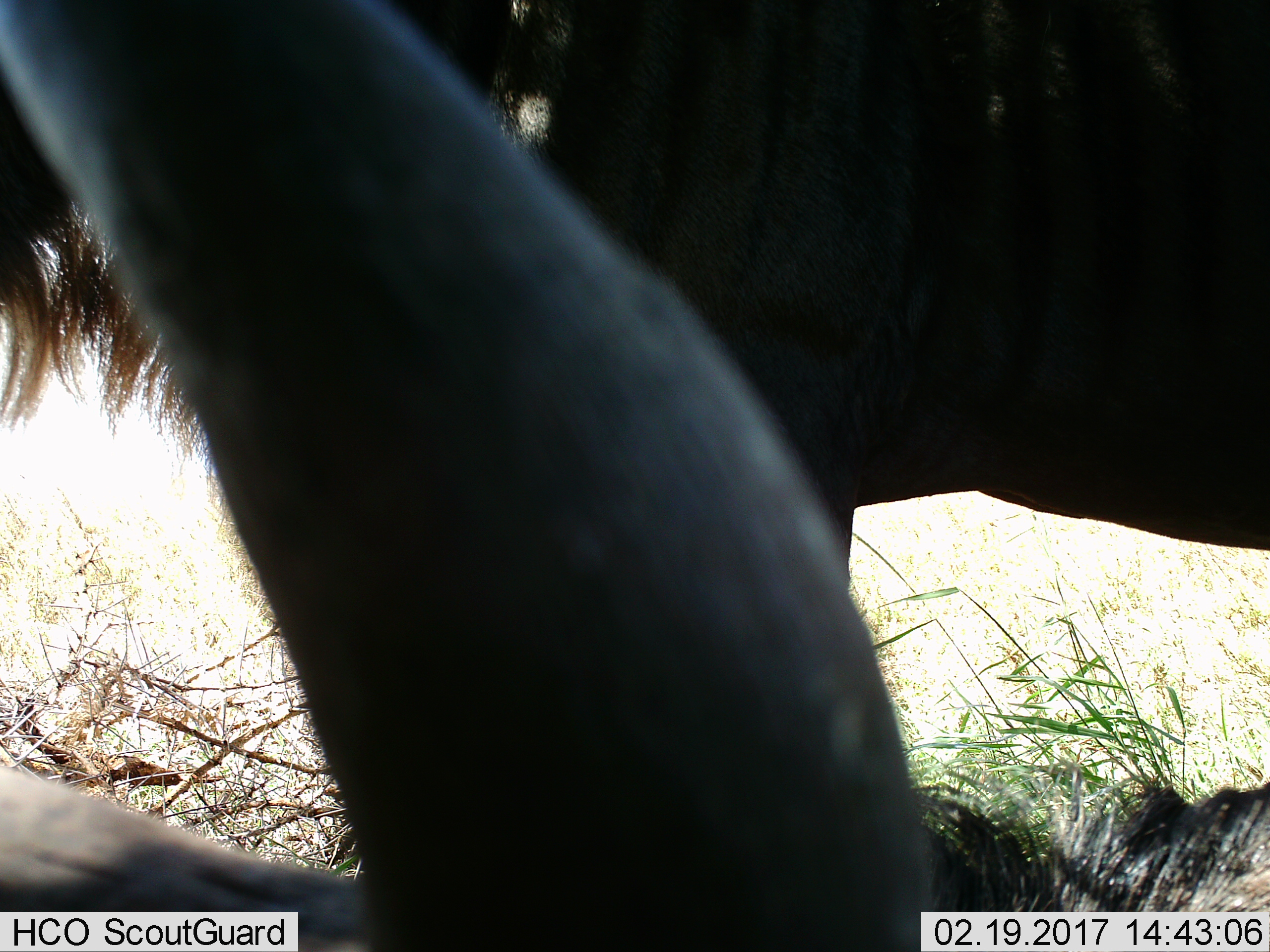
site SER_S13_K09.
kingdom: Animalia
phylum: Chordata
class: Mammalia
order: Artiodactyla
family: Bovidae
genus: Connochaetes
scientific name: Connochaetes taurinus taurinus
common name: blue wildebeest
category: wildebeestblue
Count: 2.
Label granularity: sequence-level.